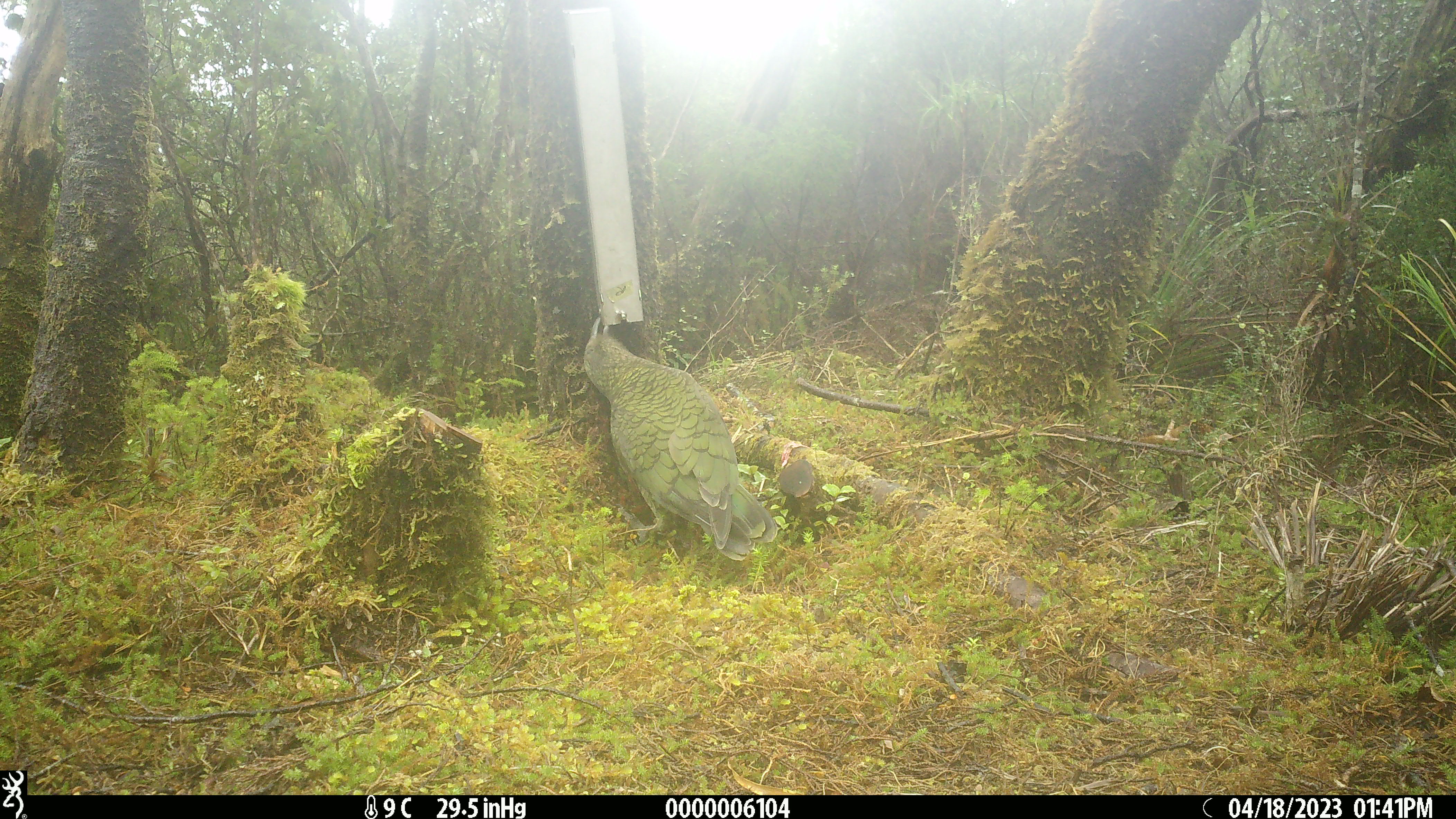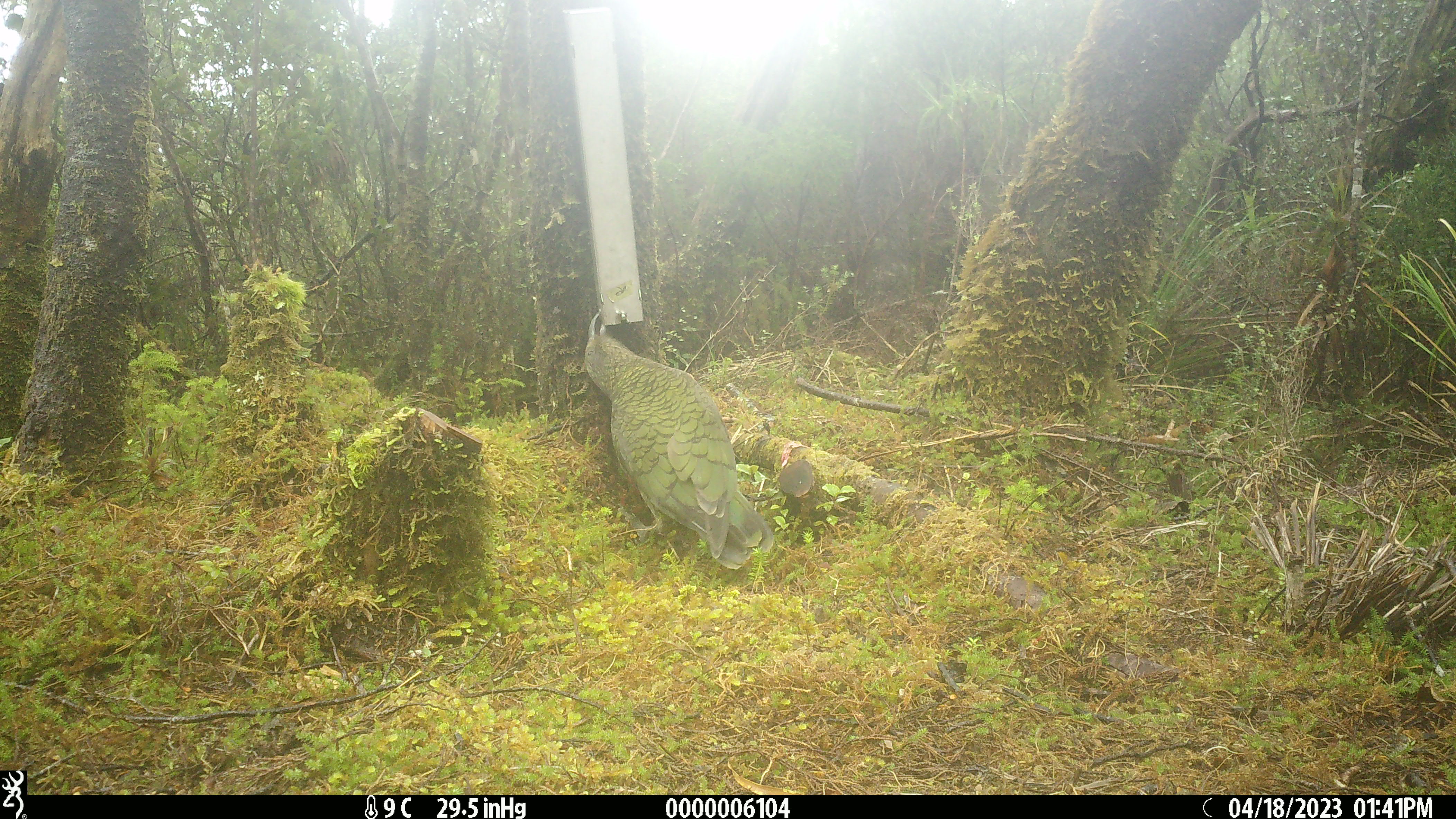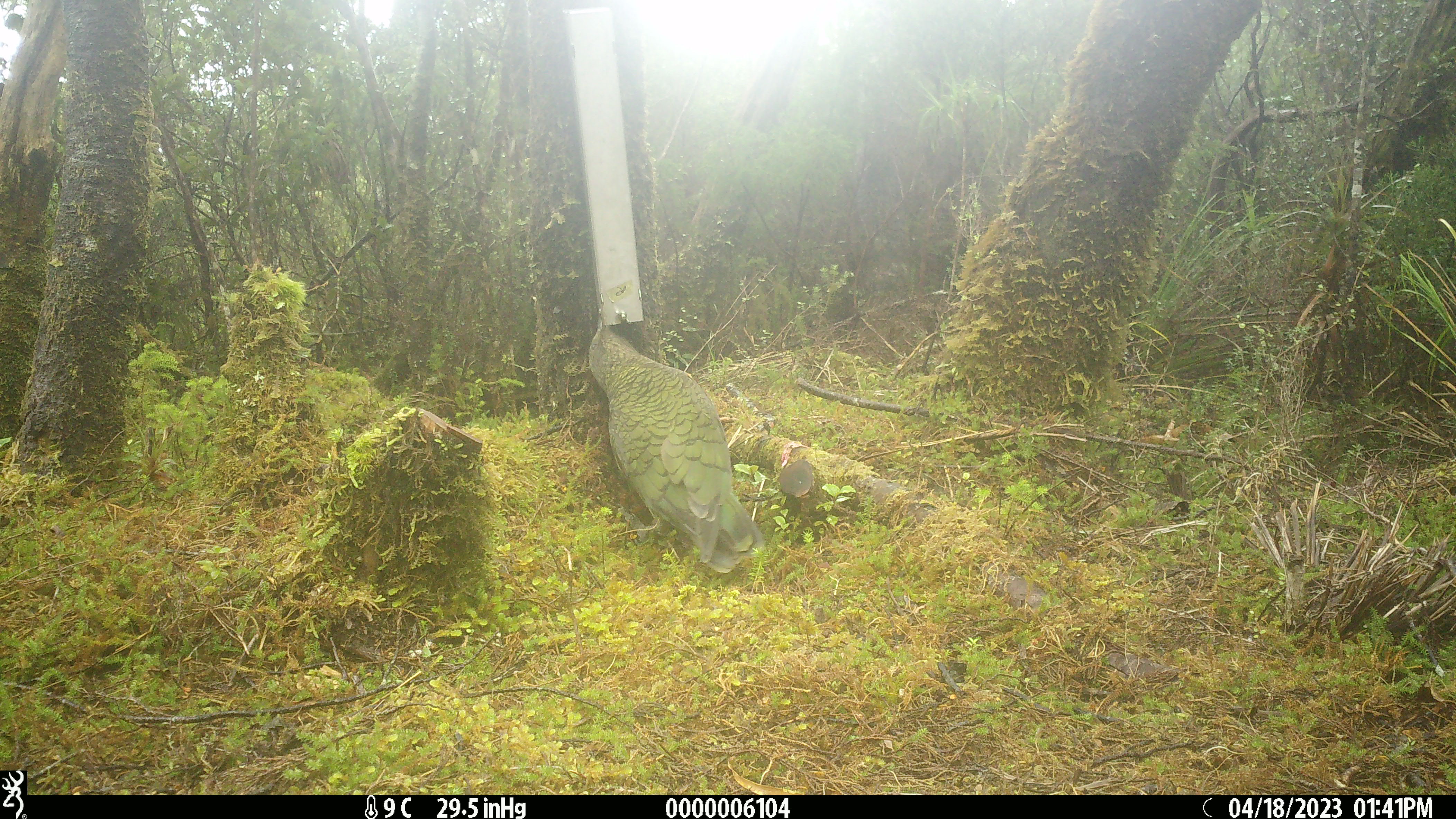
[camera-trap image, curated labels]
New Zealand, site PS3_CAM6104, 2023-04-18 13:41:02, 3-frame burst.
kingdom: Animalia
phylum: Chordata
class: Aves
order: Psittaciformes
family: Strigopidae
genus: Nestor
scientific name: Nestor notabilis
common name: kea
Kea (Nestor notabilis).